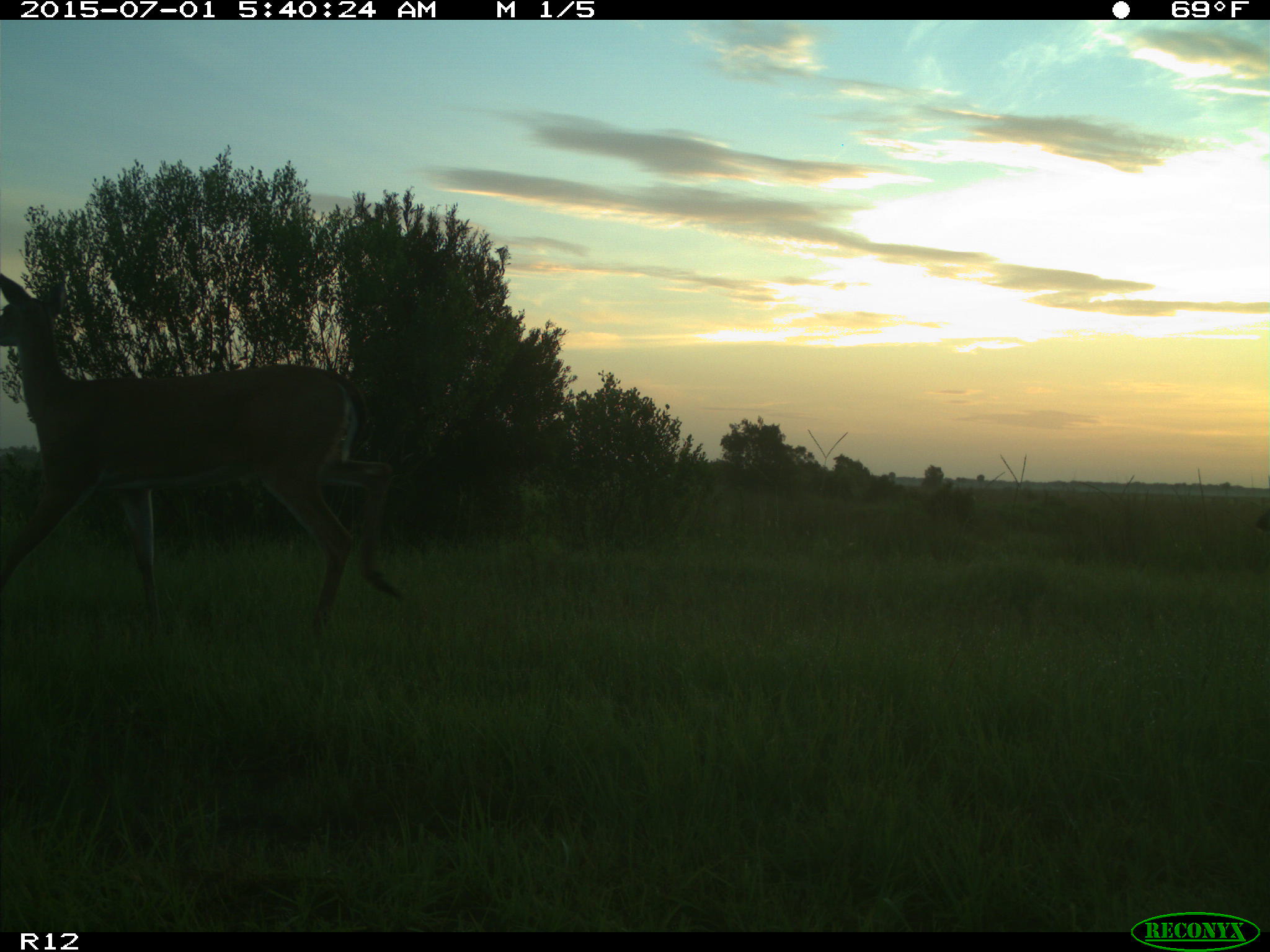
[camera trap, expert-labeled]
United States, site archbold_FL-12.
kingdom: Animalia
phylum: Chordata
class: Mammalia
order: Artiodactyla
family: Cervidae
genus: Odocoileus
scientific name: Odocoileus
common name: deer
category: unidentified deer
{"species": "unidentified deer (deer) (Odocoileus)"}